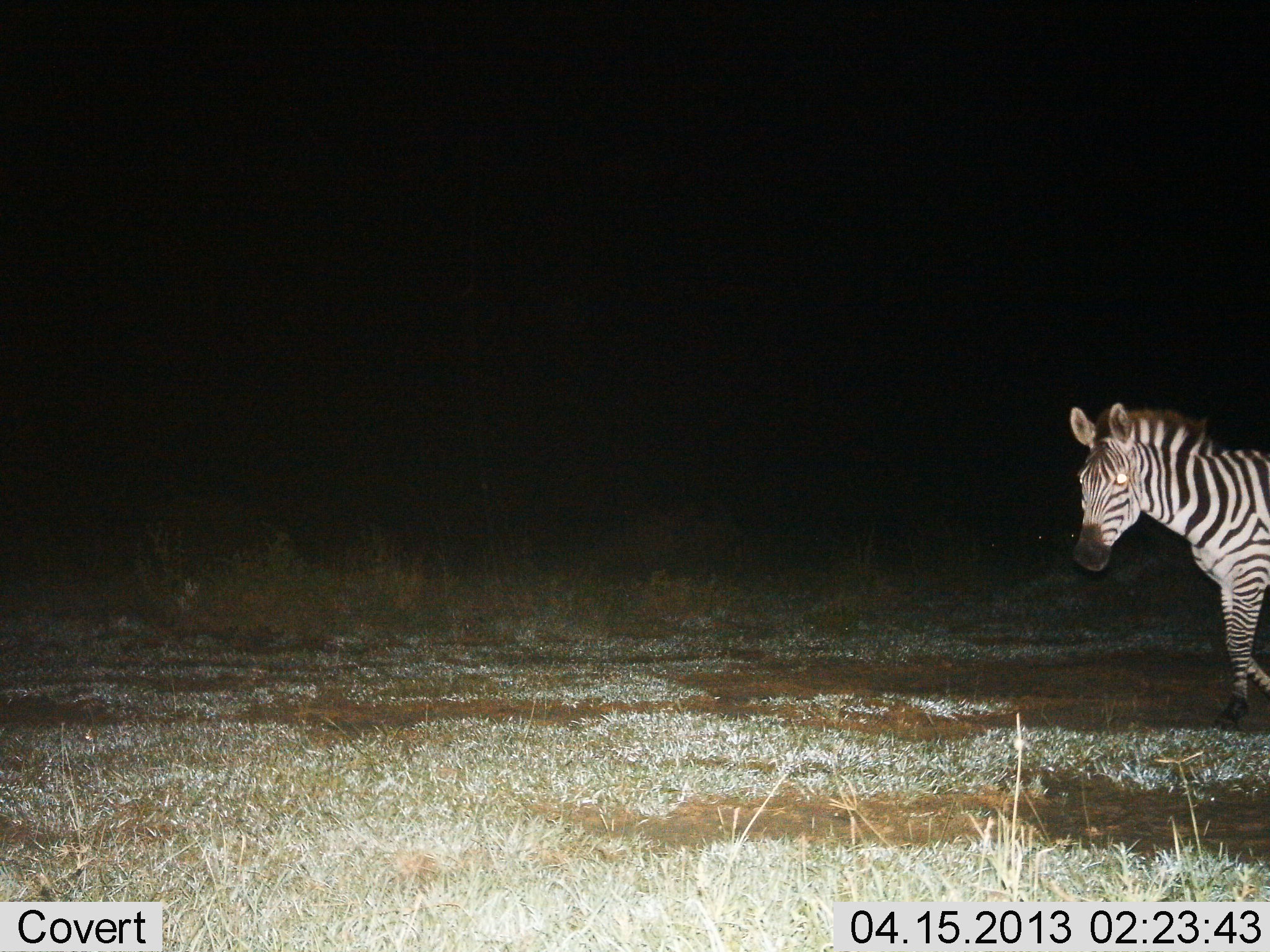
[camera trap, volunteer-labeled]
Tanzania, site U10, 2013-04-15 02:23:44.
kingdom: Animalia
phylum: Chordata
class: Mammalia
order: Perissodactyla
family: Equidae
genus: Equus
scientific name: Equus quagga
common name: plains zebra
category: zebra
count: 1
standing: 32%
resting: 0%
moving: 68%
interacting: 0%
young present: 0%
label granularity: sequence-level